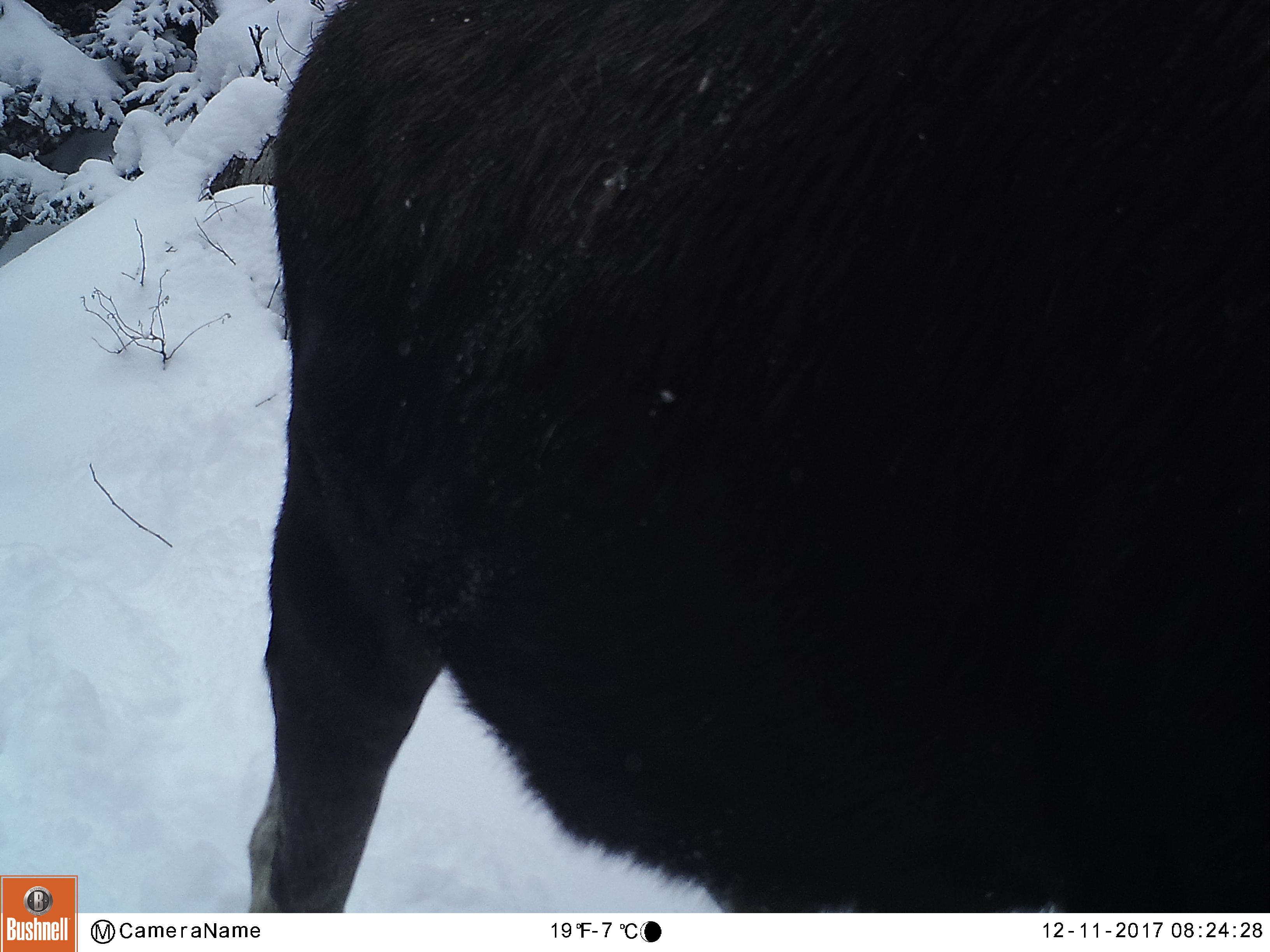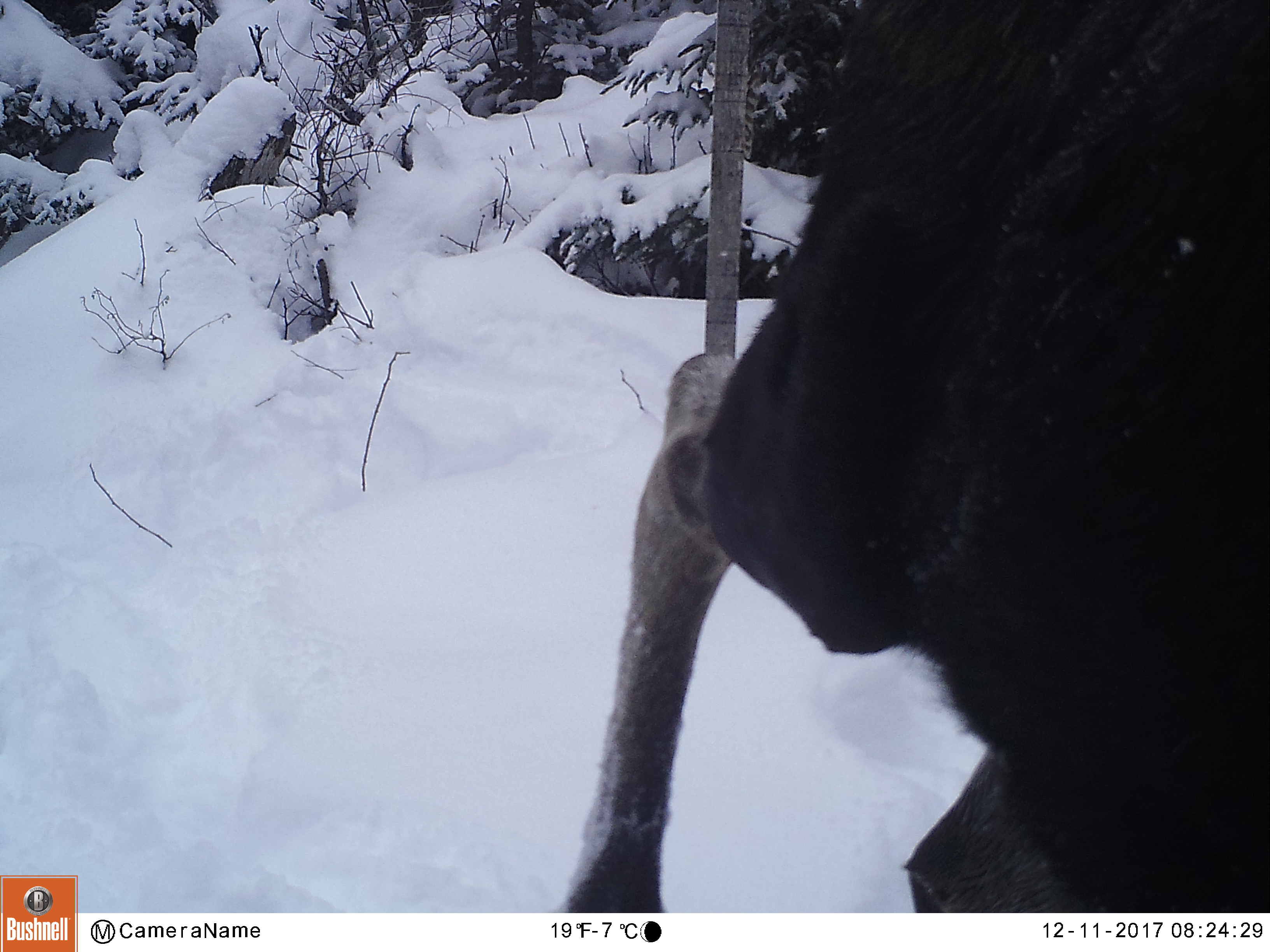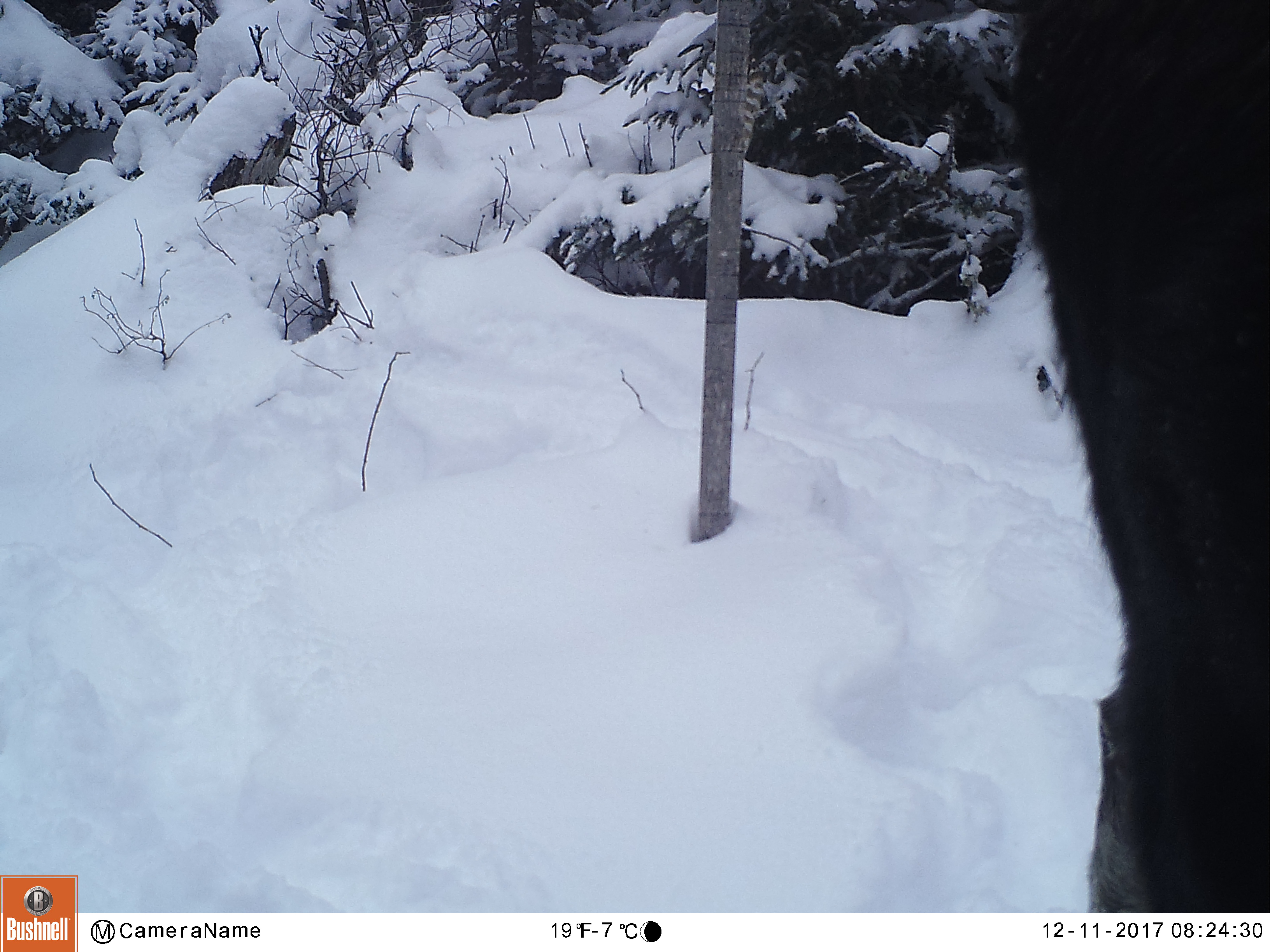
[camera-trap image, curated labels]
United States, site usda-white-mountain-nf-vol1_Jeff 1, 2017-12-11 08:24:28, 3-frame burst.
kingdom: Animalia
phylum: Chordata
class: Mammalia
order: Artiodactyla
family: Cervidae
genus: Alces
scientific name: Alces alces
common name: moose